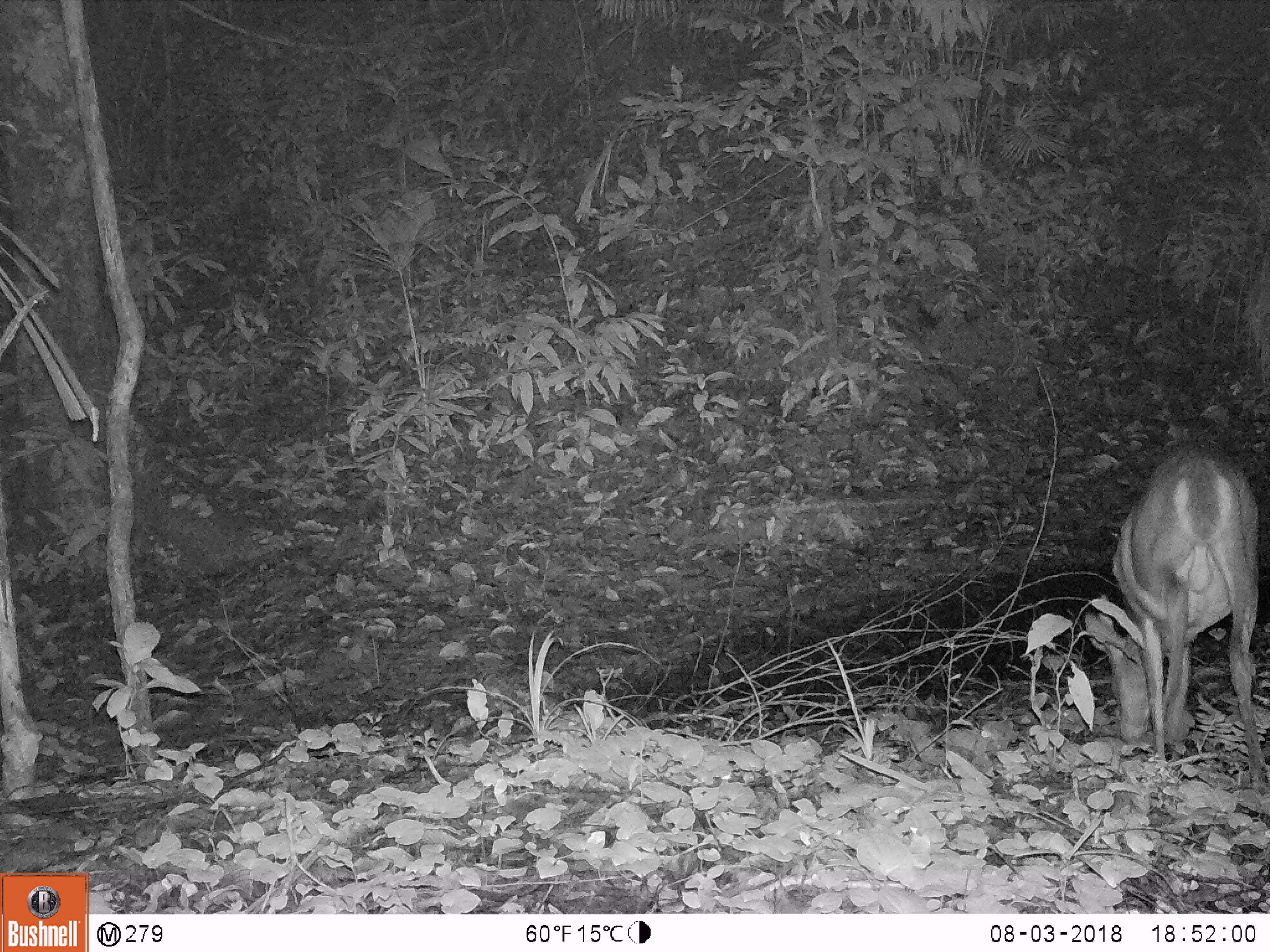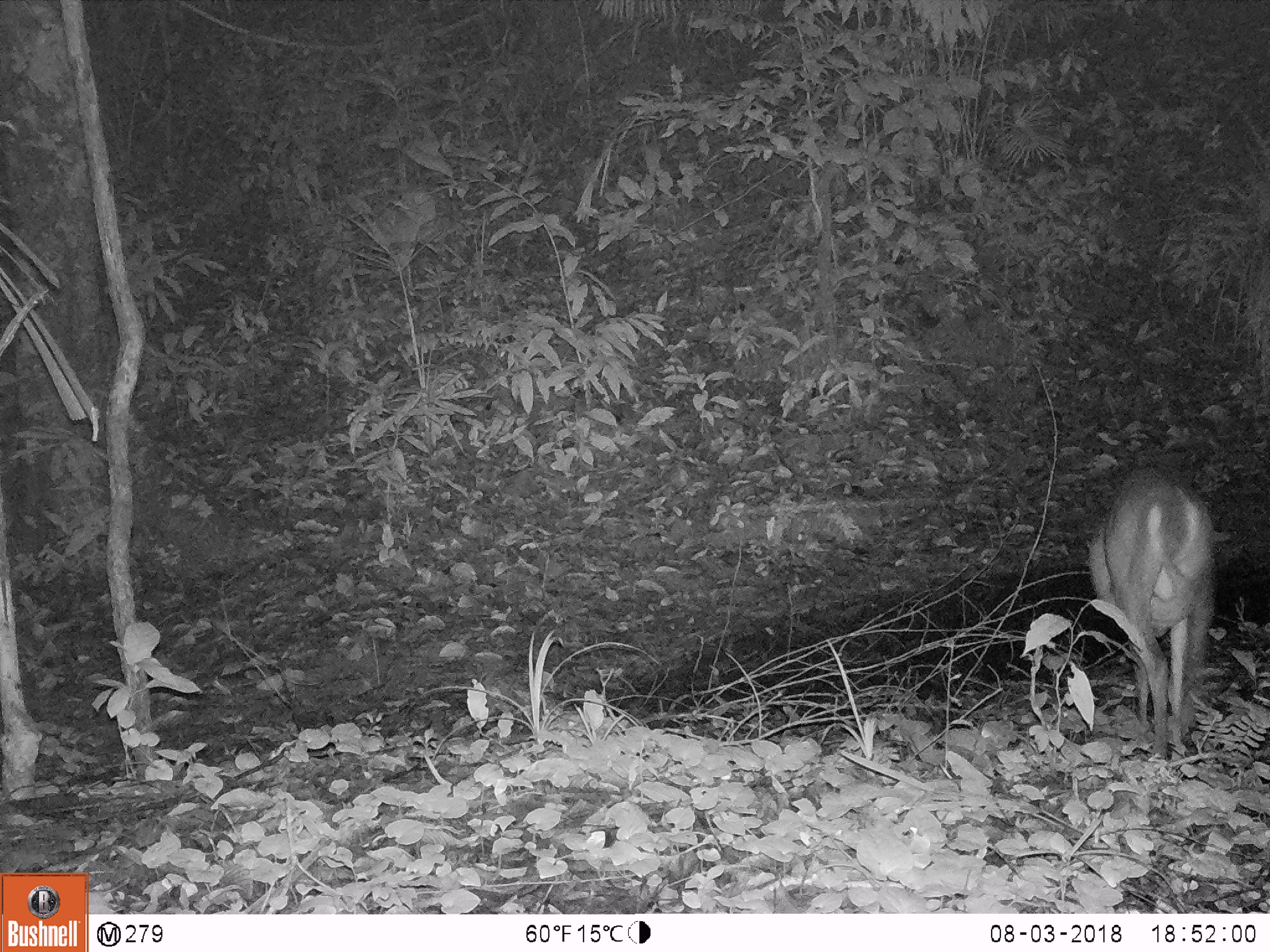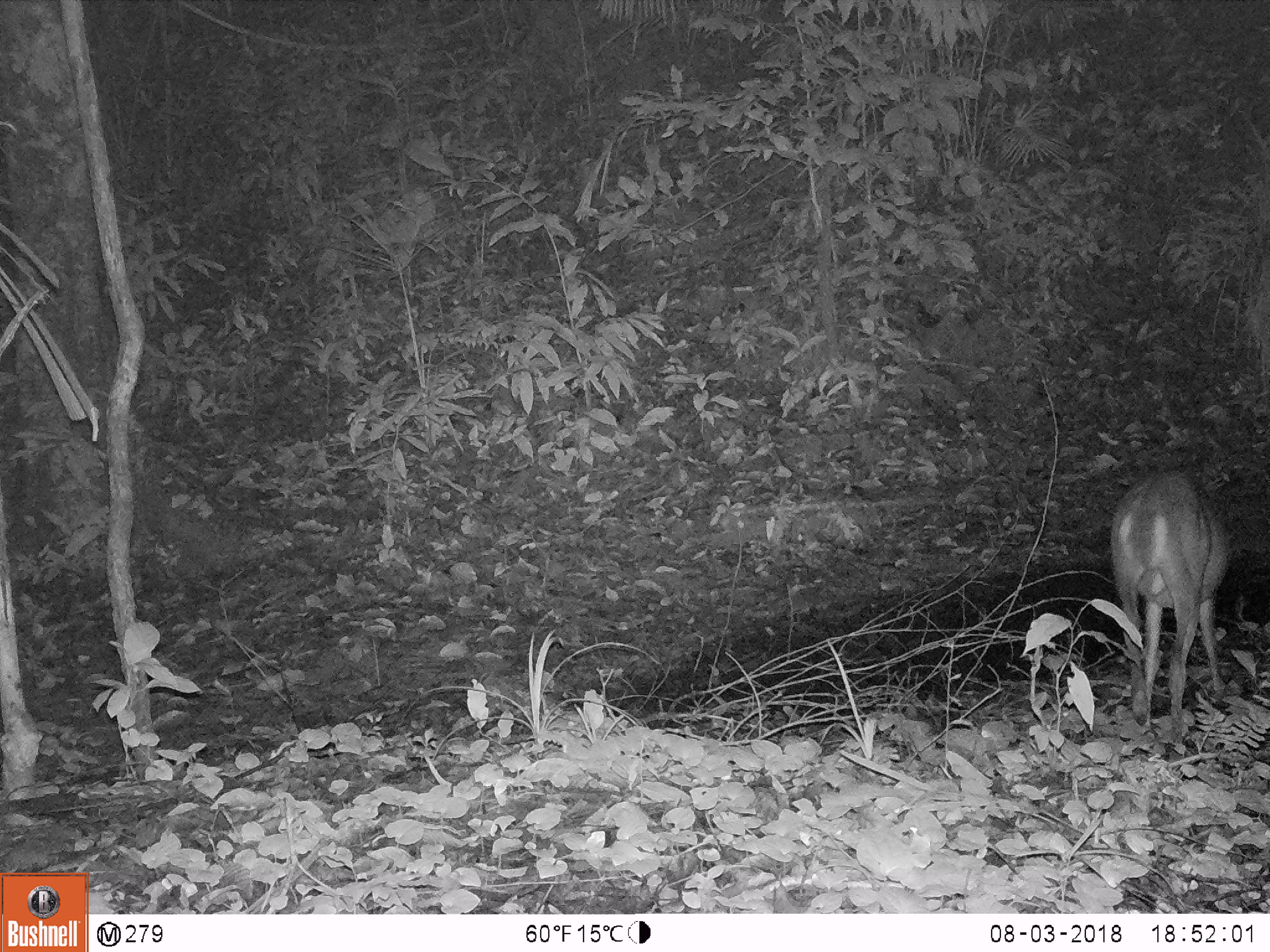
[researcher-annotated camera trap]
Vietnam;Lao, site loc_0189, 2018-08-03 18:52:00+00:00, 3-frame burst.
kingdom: Animalia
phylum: Chordata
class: Mammalia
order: Artiodactyla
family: Cervidae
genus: Muntiacus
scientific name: Muntiacus vuquangensis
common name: large-antlered muntjac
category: large antlered muntjac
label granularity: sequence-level